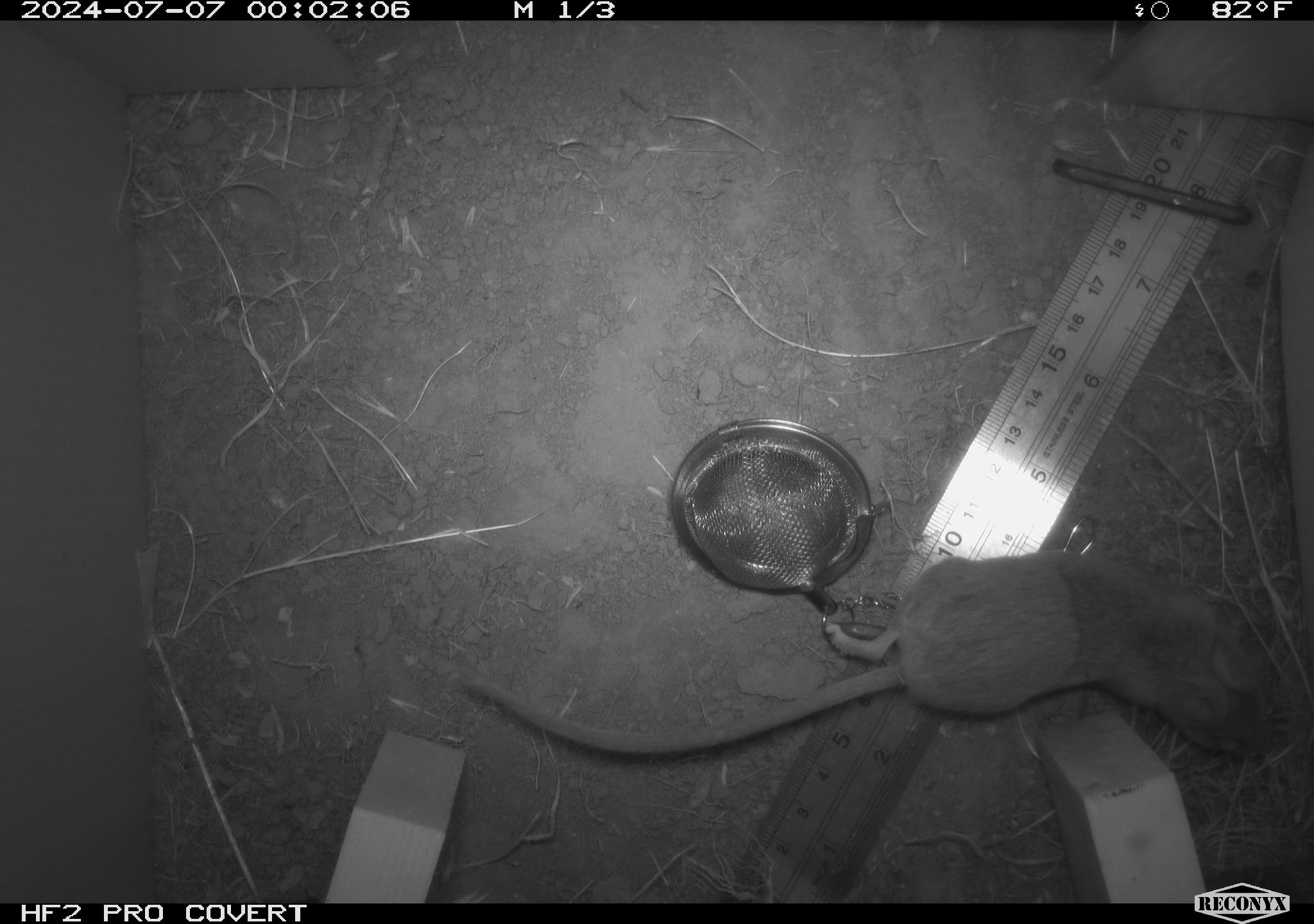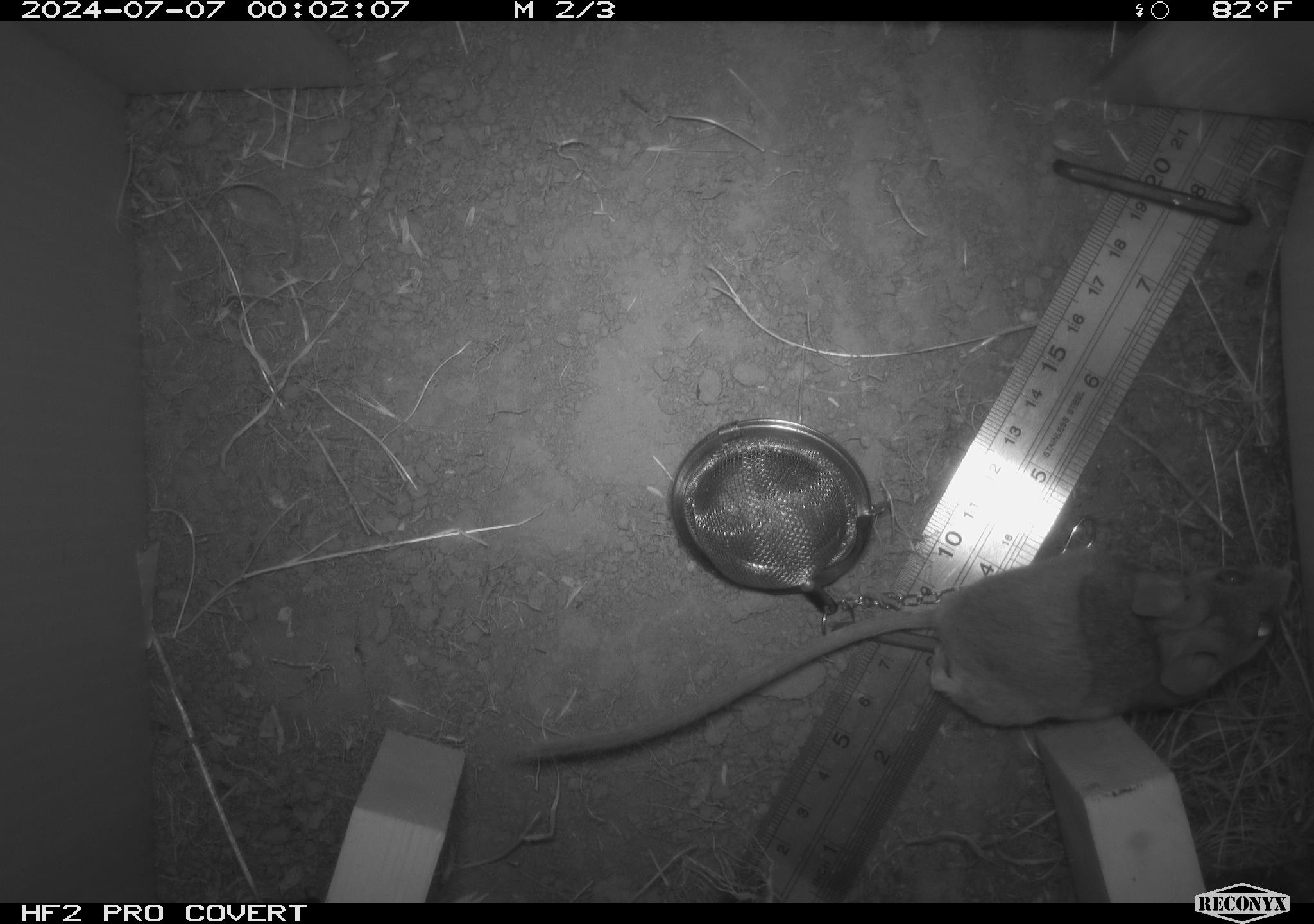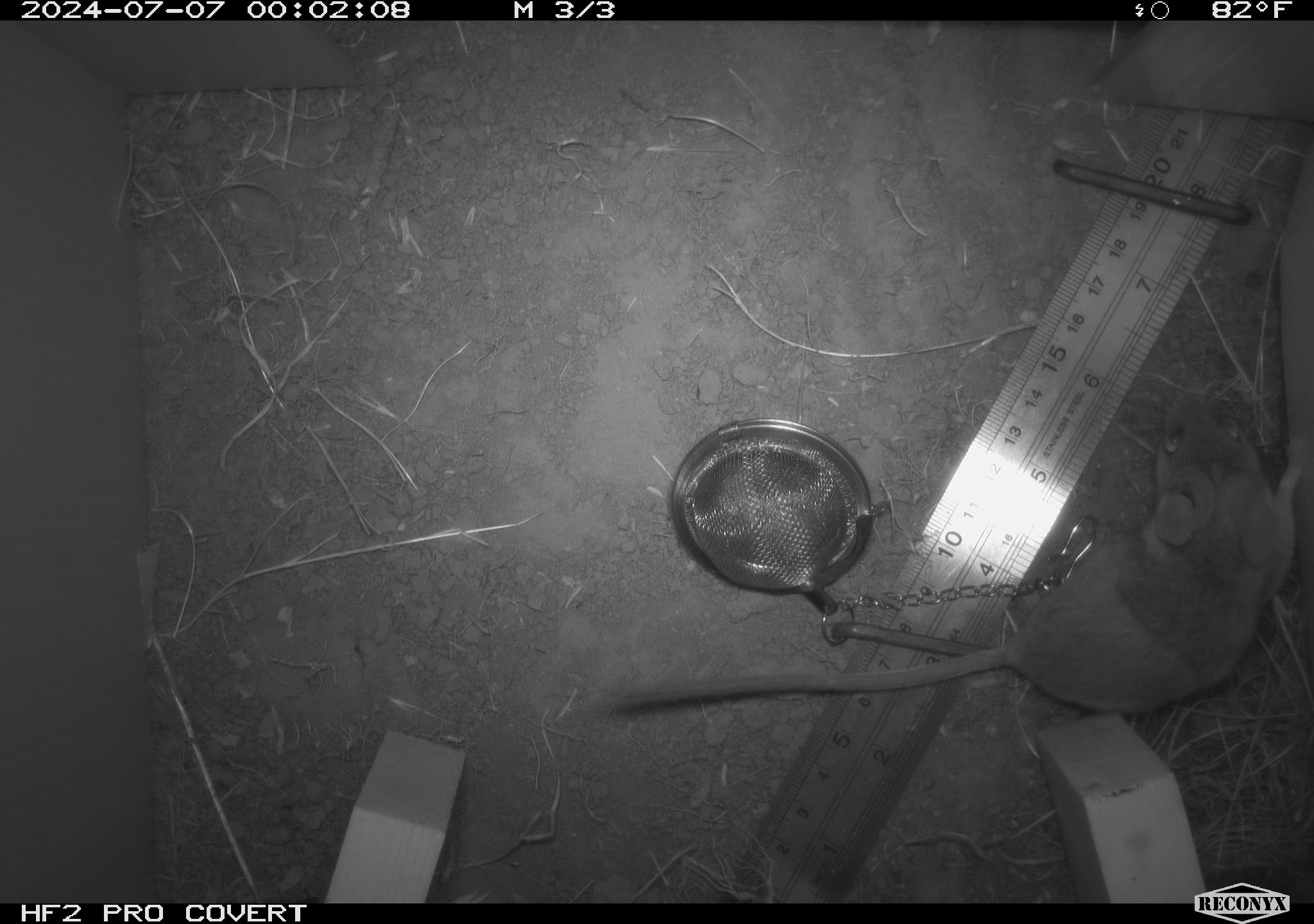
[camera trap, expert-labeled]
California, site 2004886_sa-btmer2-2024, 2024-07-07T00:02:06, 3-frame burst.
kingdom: Animalia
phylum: Chordata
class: Mammalia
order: Rodentia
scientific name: Rodentia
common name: mouse species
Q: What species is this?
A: Mouse species (Rodentia).